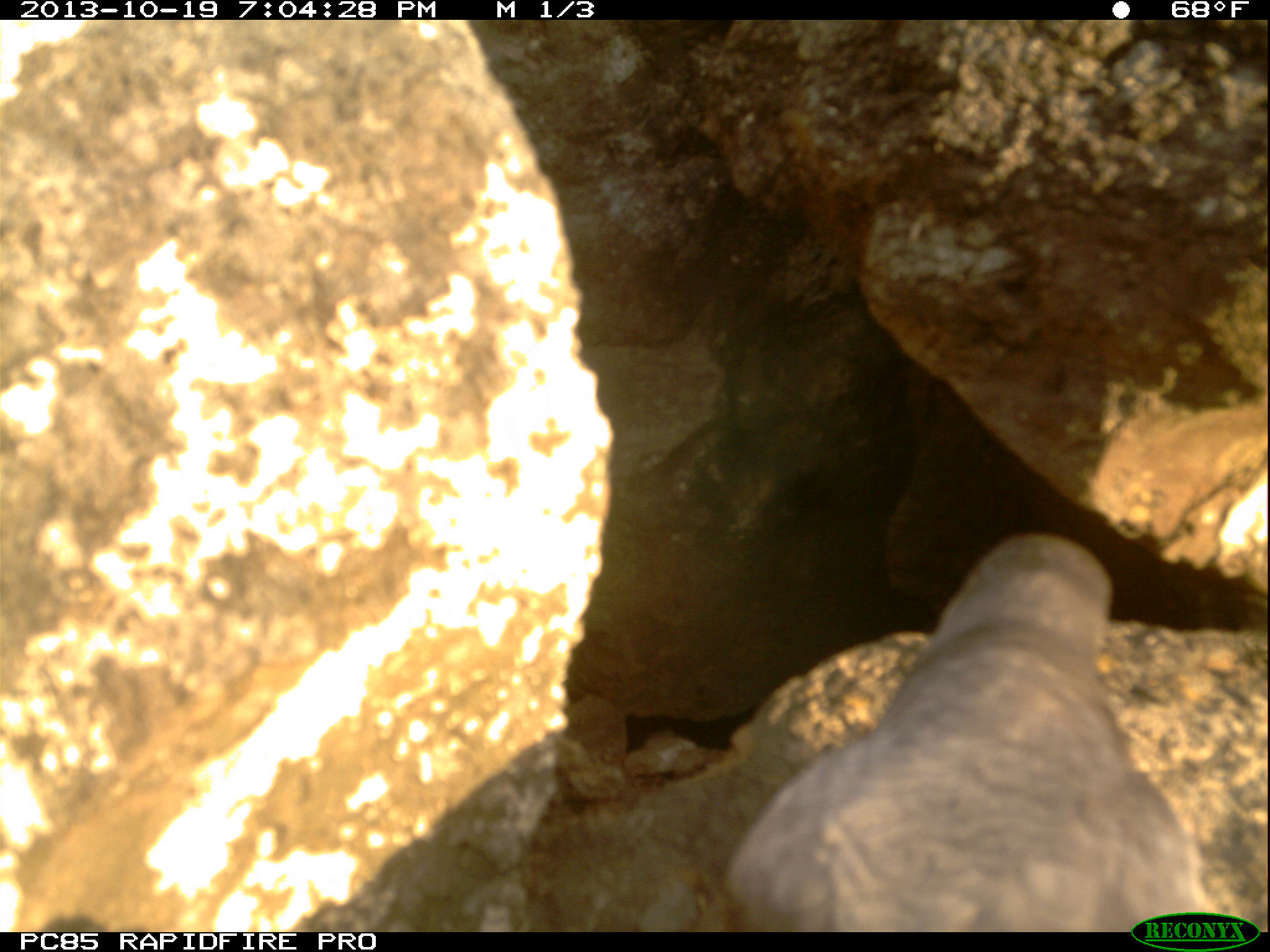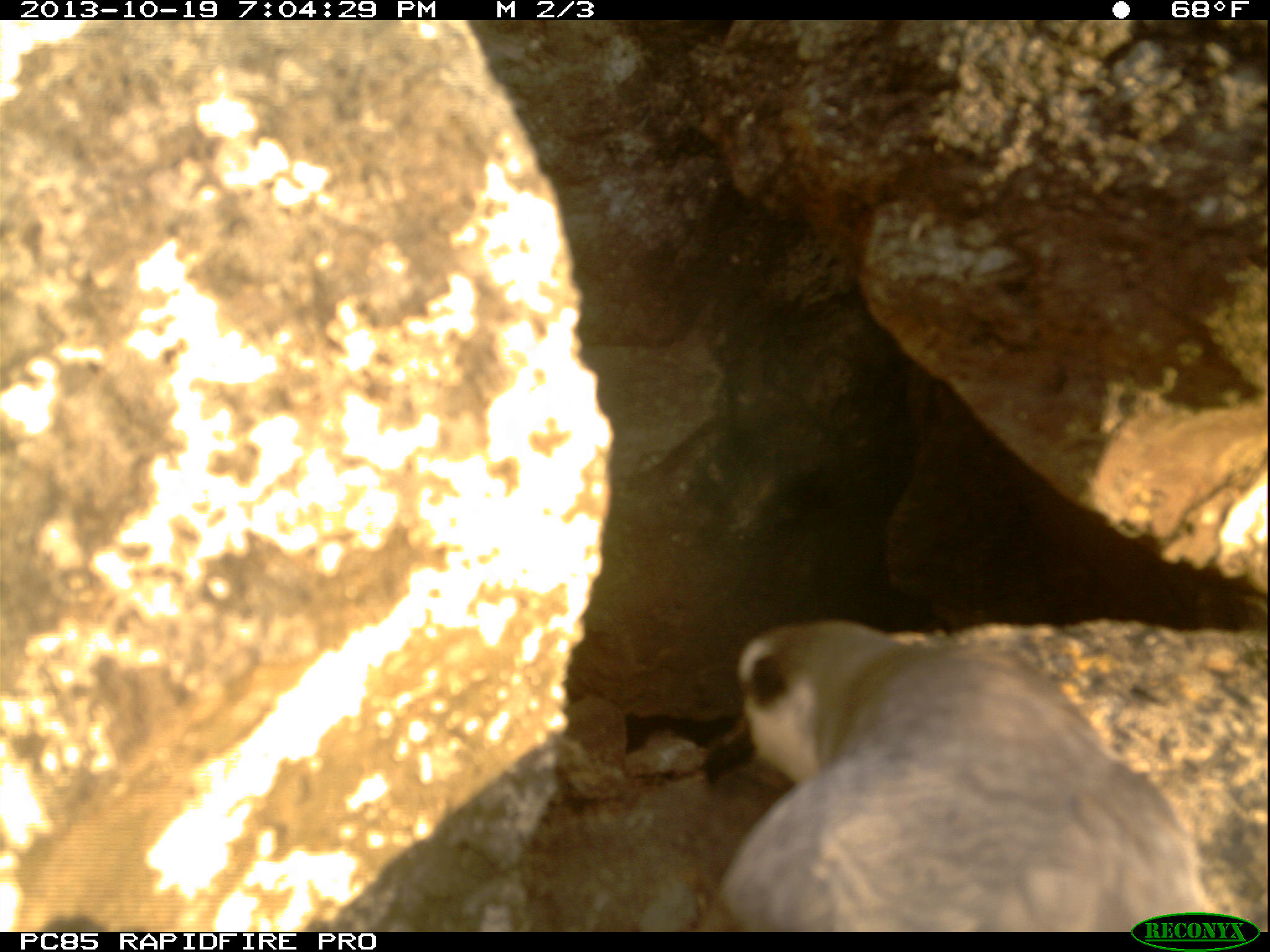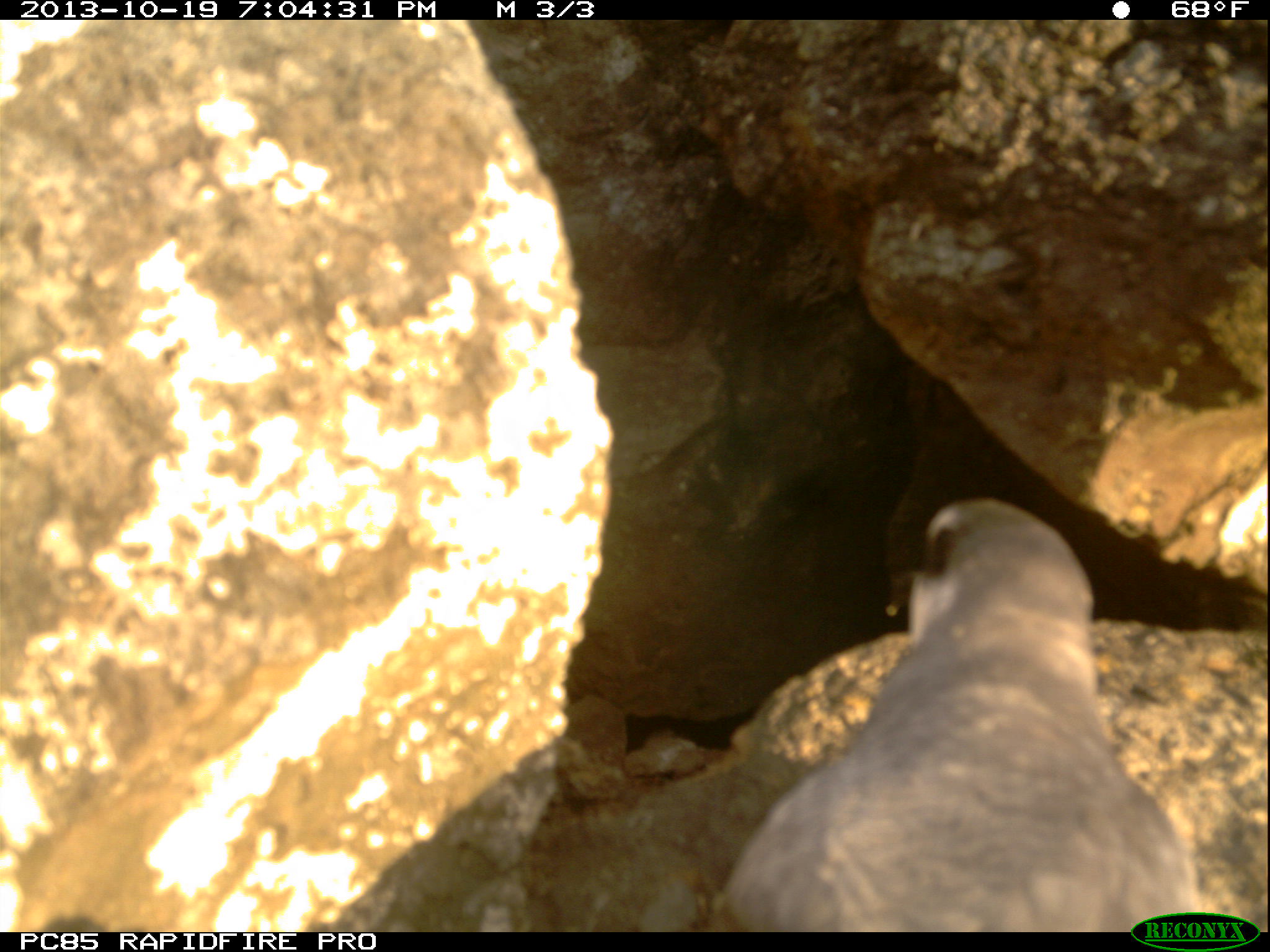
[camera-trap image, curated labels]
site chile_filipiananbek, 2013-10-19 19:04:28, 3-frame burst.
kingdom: Animalia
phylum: Chordata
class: Aves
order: Procellariiformes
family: Procellariidae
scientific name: Procellariidae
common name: petrel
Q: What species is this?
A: Petrel (Procellariidae).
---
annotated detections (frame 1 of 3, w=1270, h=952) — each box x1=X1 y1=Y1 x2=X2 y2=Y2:
petrel: x1=715 y1=527 x2=1202 y2=912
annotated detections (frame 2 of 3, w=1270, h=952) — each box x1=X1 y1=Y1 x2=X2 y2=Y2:
petrel: x1=704 y1=605 x2=1258 y2=936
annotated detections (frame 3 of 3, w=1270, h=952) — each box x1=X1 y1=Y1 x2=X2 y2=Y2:
petrel: x1=711 y1=474 x2=1235 y2=927